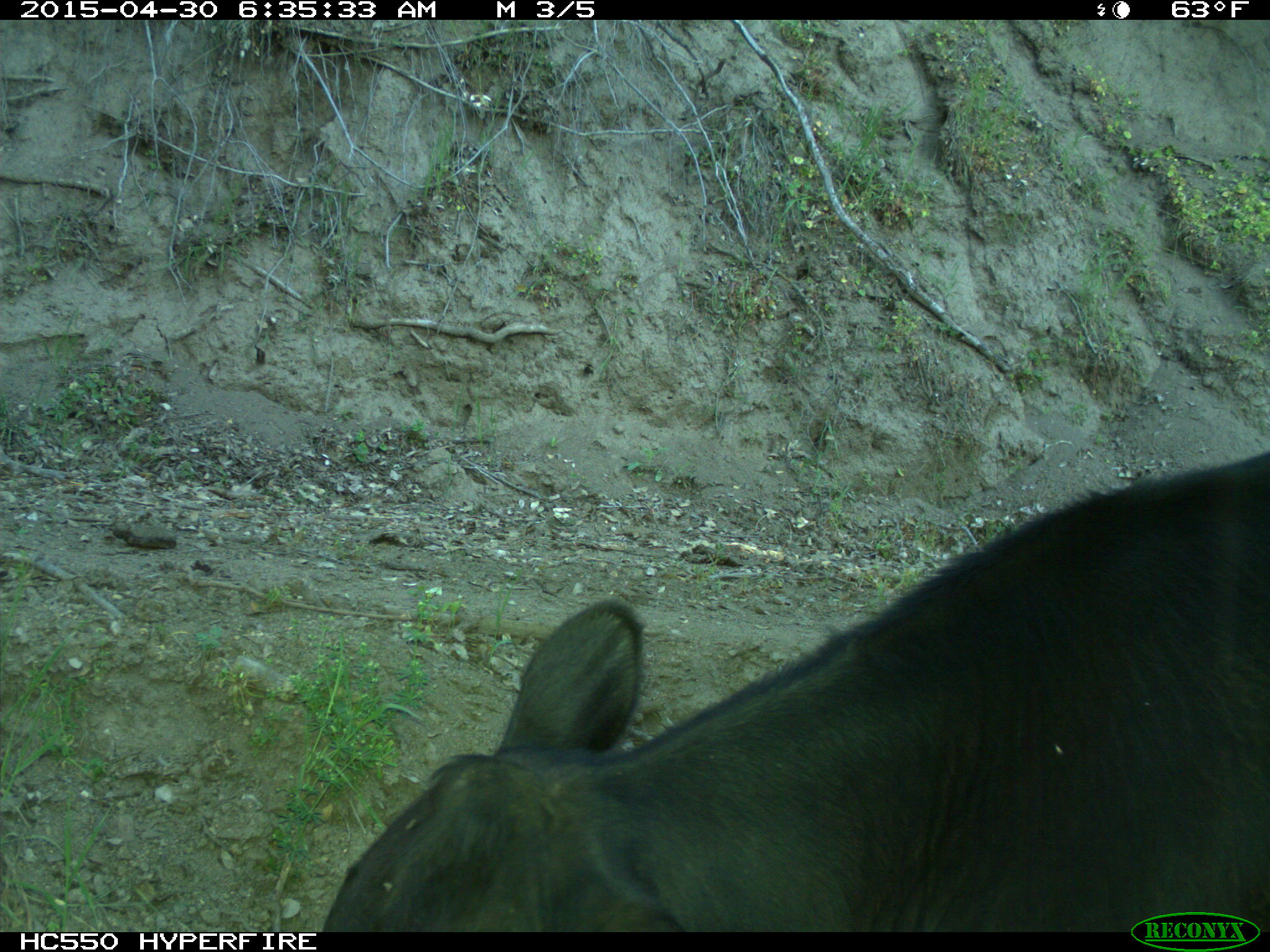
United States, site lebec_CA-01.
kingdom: Animalia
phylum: Chordata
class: Mammalia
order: Artiodactyla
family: Bovidae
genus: Bos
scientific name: Bos taurus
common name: domestic cow